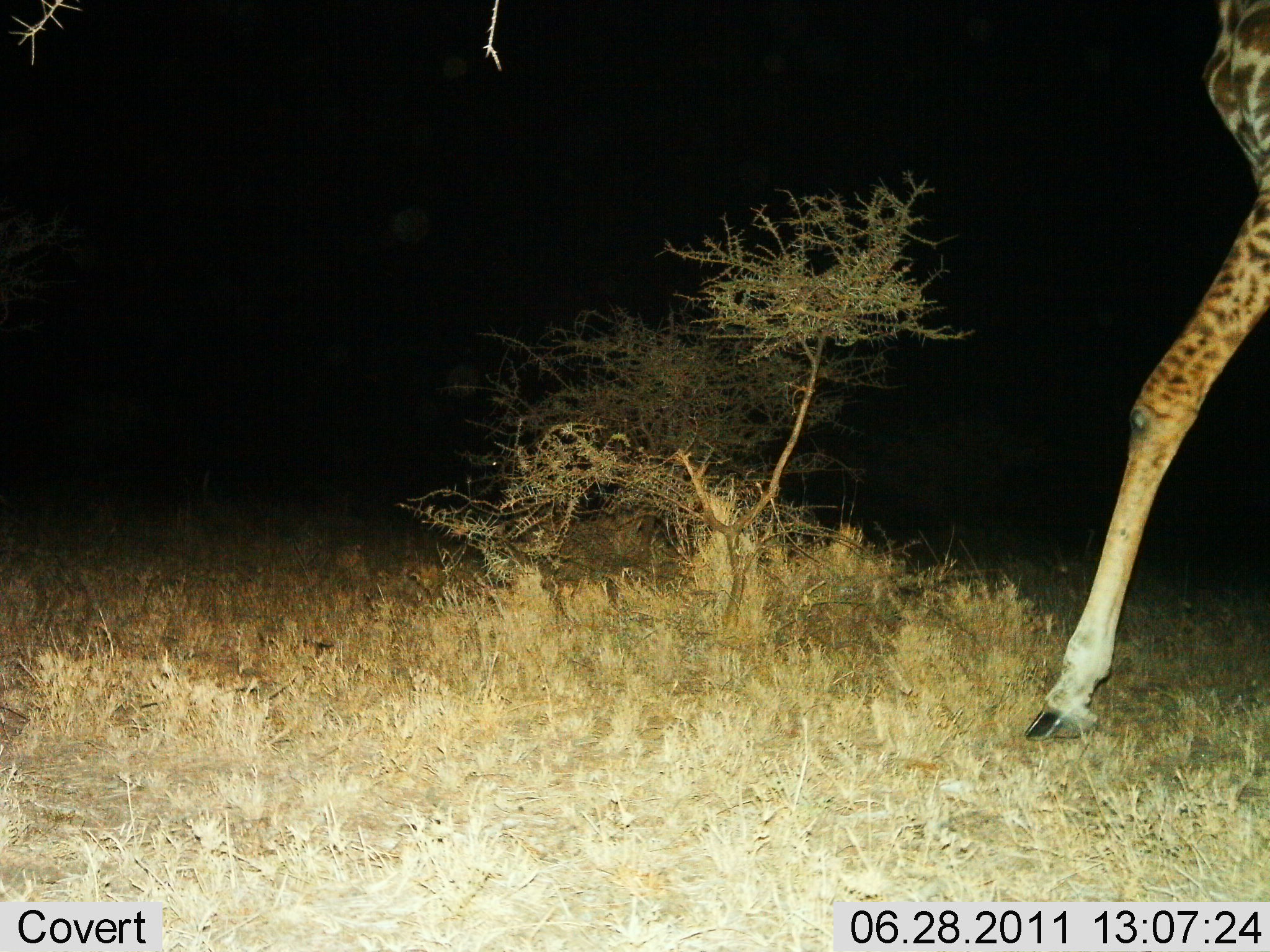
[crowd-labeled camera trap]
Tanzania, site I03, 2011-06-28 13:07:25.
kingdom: Animalia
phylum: Chordata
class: Mammalia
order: Artiodactyla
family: Giraffidae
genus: Giraffa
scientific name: Giraffa camelopardalis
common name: giraffe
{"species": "giraffe (Giraffa camelopardalis)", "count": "1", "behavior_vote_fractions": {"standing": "15%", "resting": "0%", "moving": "85%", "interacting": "0%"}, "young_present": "0%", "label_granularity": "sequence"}